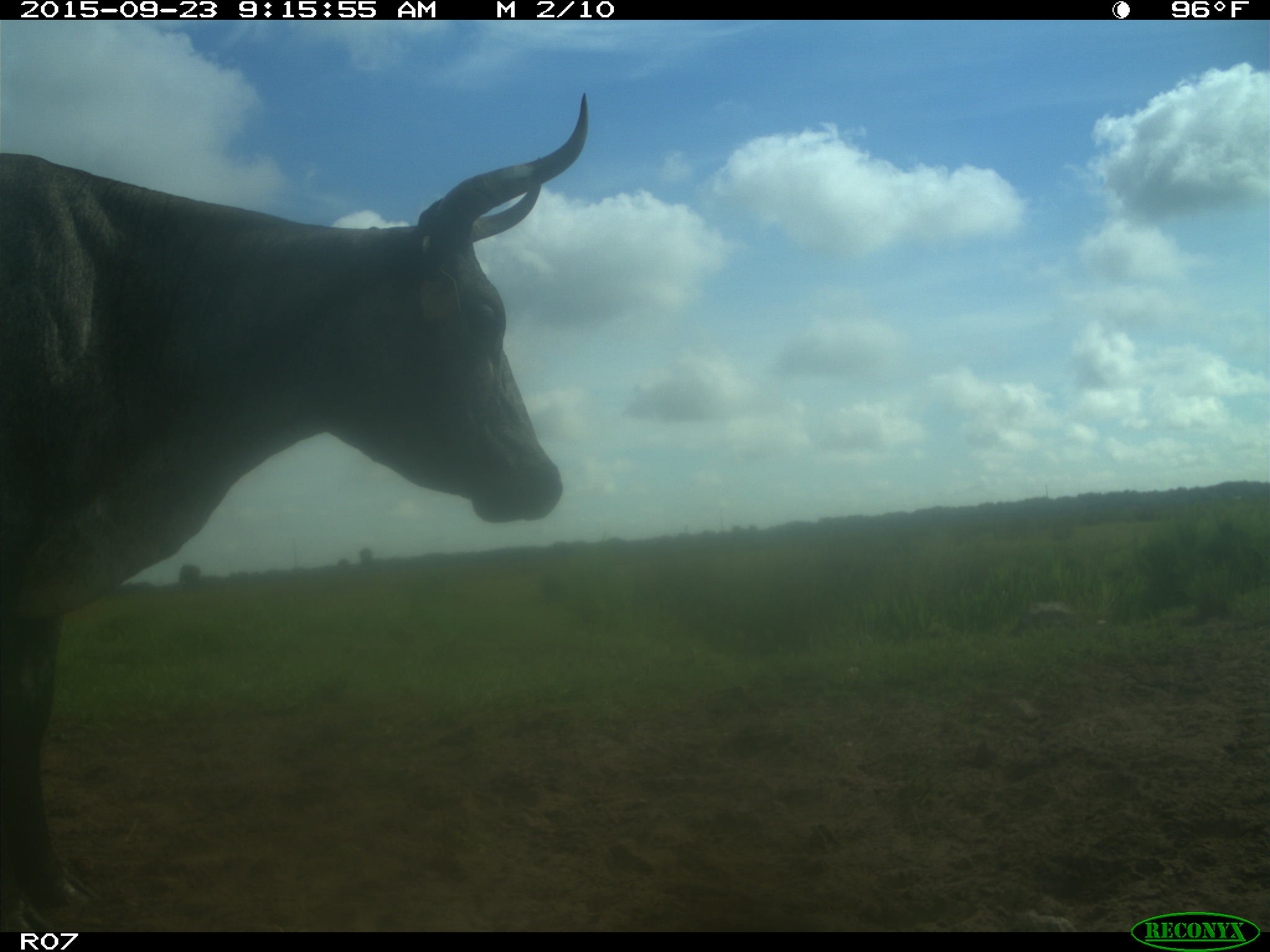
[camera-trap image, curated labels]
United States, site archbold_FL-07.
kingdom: Animalia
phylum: Chordata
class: Mammalia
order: Artiodactyla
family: Bovidae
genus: Bos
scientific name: Bos taurus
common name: domestic cow